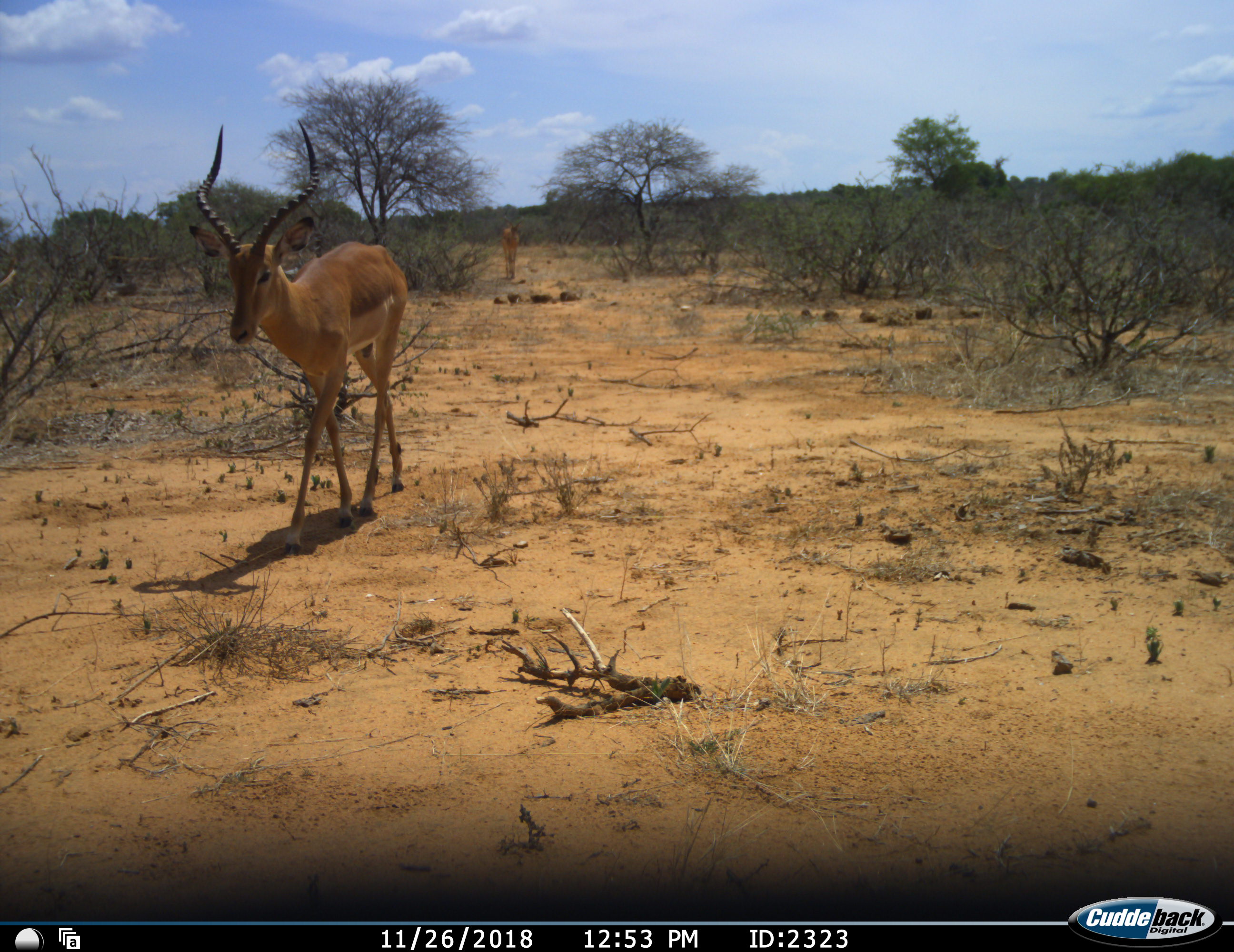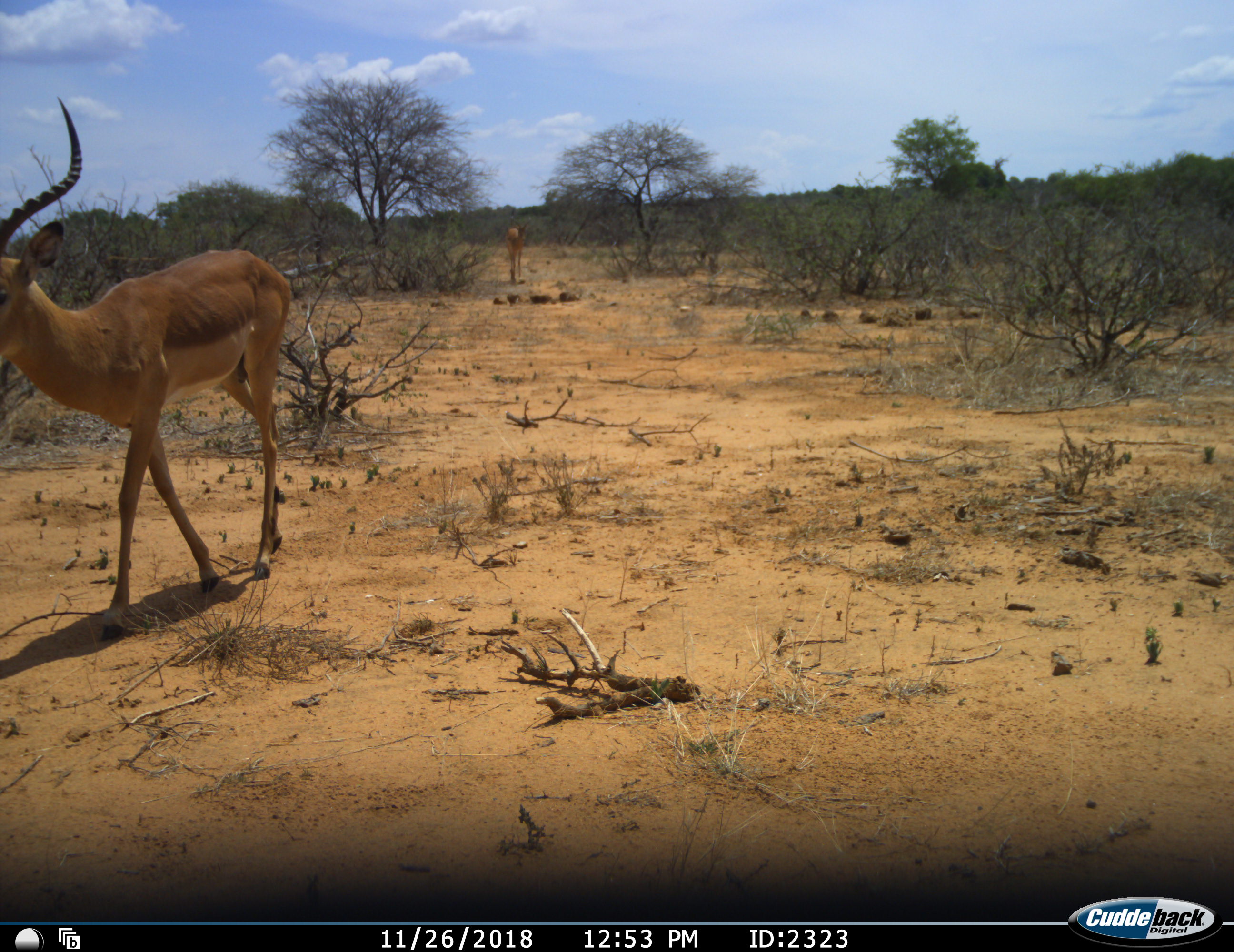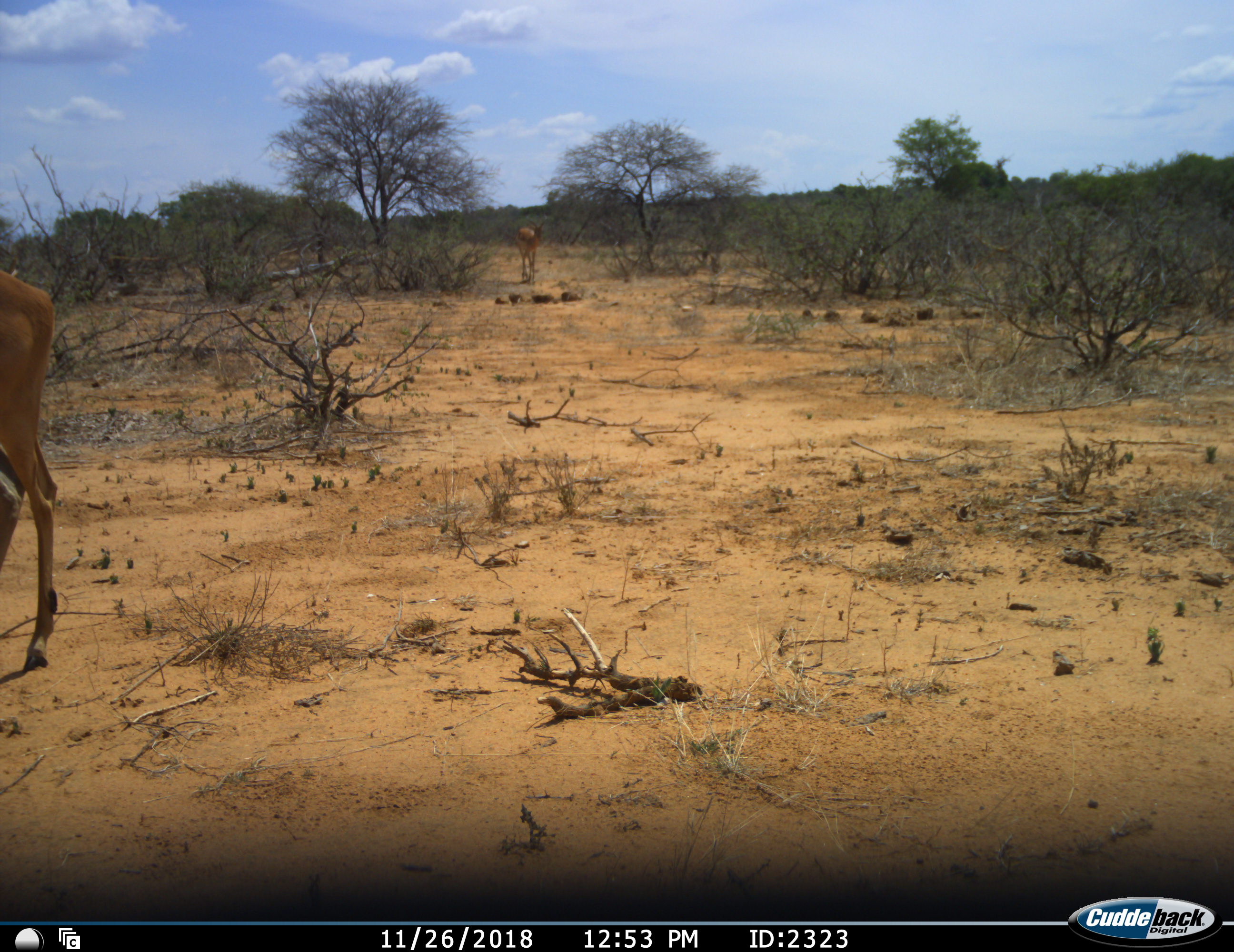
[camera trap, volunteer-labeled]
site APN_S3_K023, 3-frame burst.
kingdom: Animalia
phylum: Chordata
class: Mammalia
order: Artiodactyla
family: Bovidae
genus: Aepyceros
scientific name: Aepyceros melampus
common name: impala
Impala (Aepyceros melampus), count 2. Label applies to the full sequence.